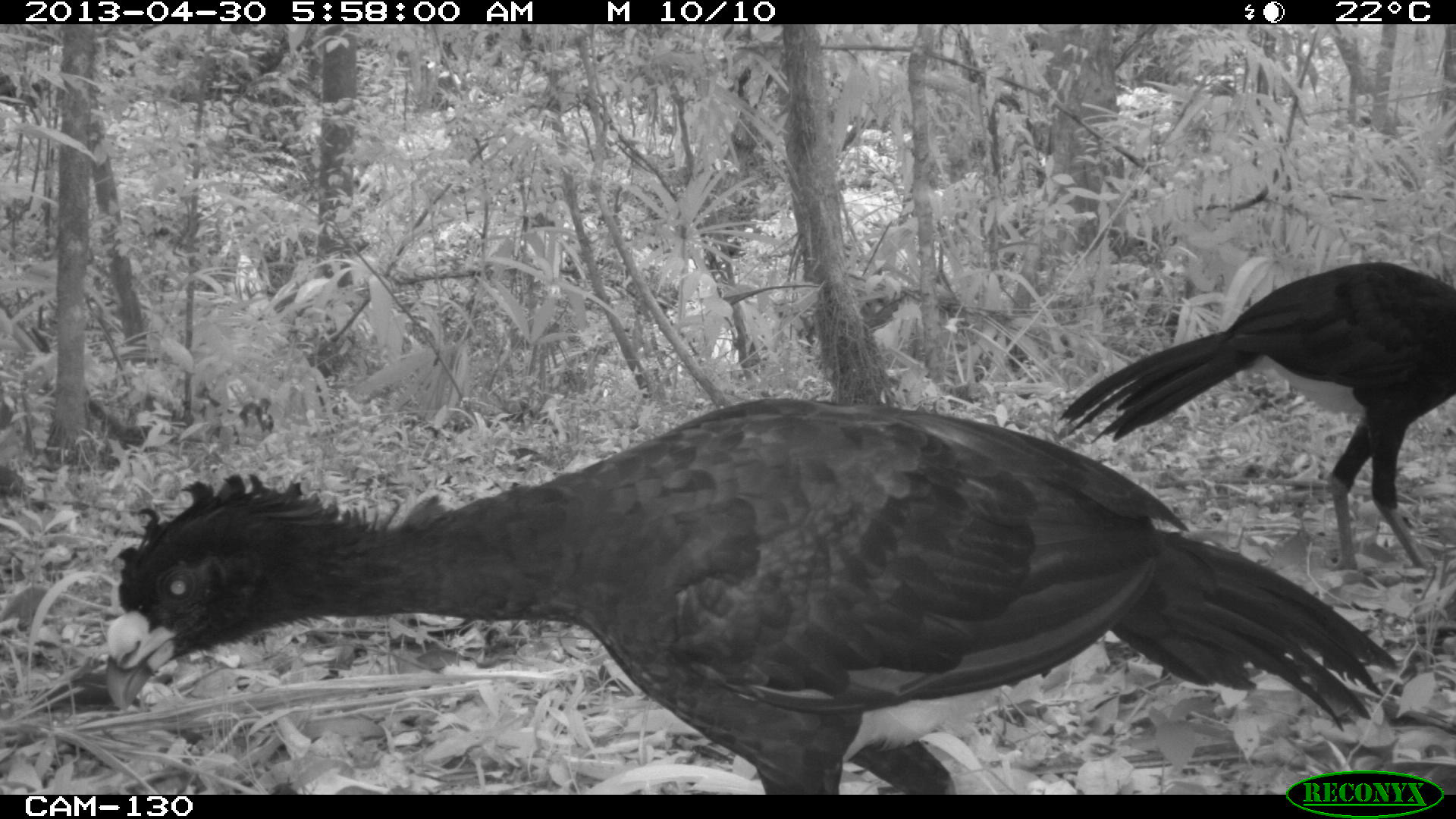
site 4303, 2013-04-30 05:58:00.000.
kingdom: Animalia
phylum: Chordata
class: Aves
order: Galliformes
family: Cracidae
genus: Crax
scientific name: Crax rubra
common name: great curassow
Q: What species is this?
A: Crax rubra (great curassow).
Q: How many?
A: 2.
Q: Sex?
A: Male.